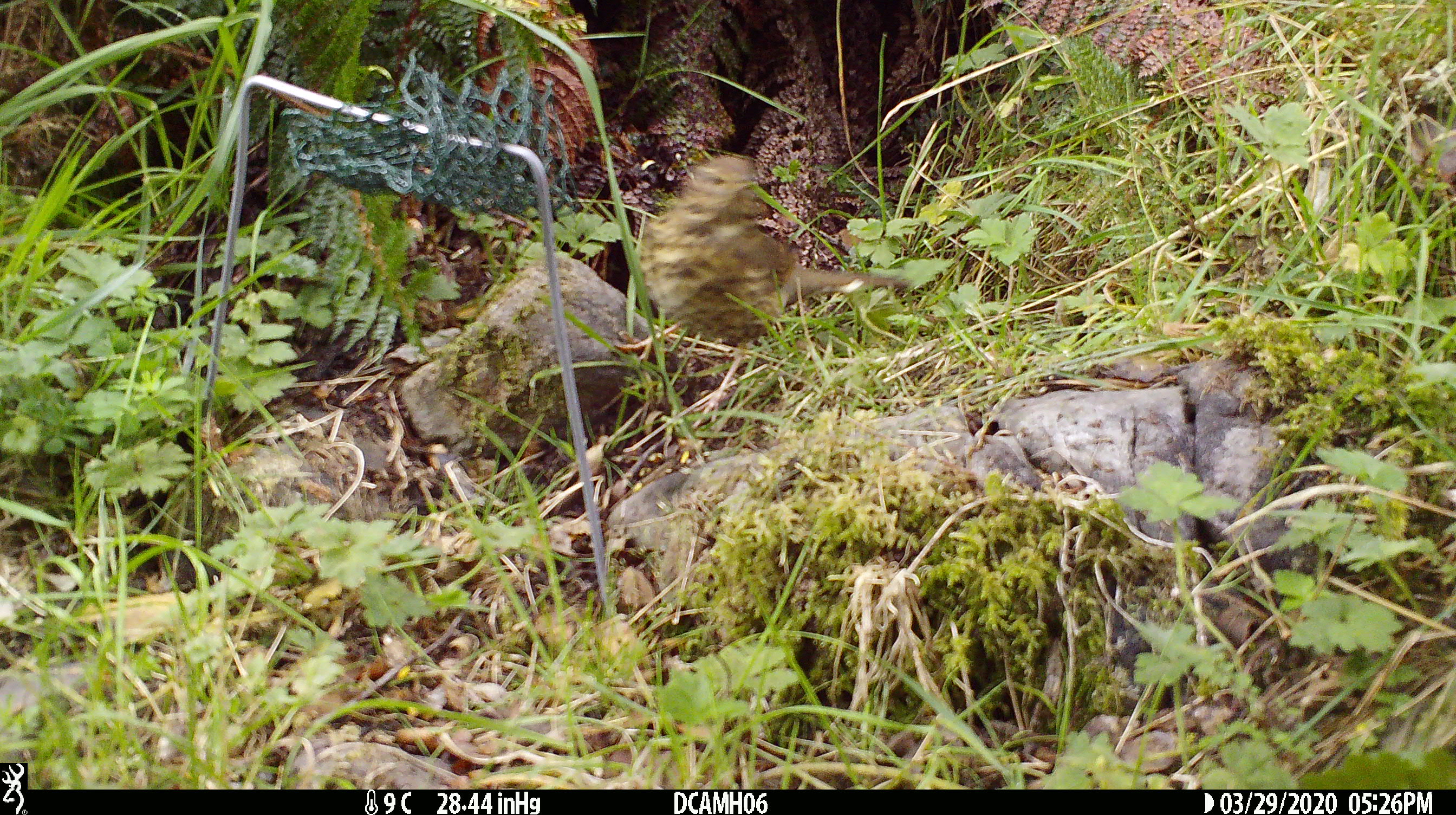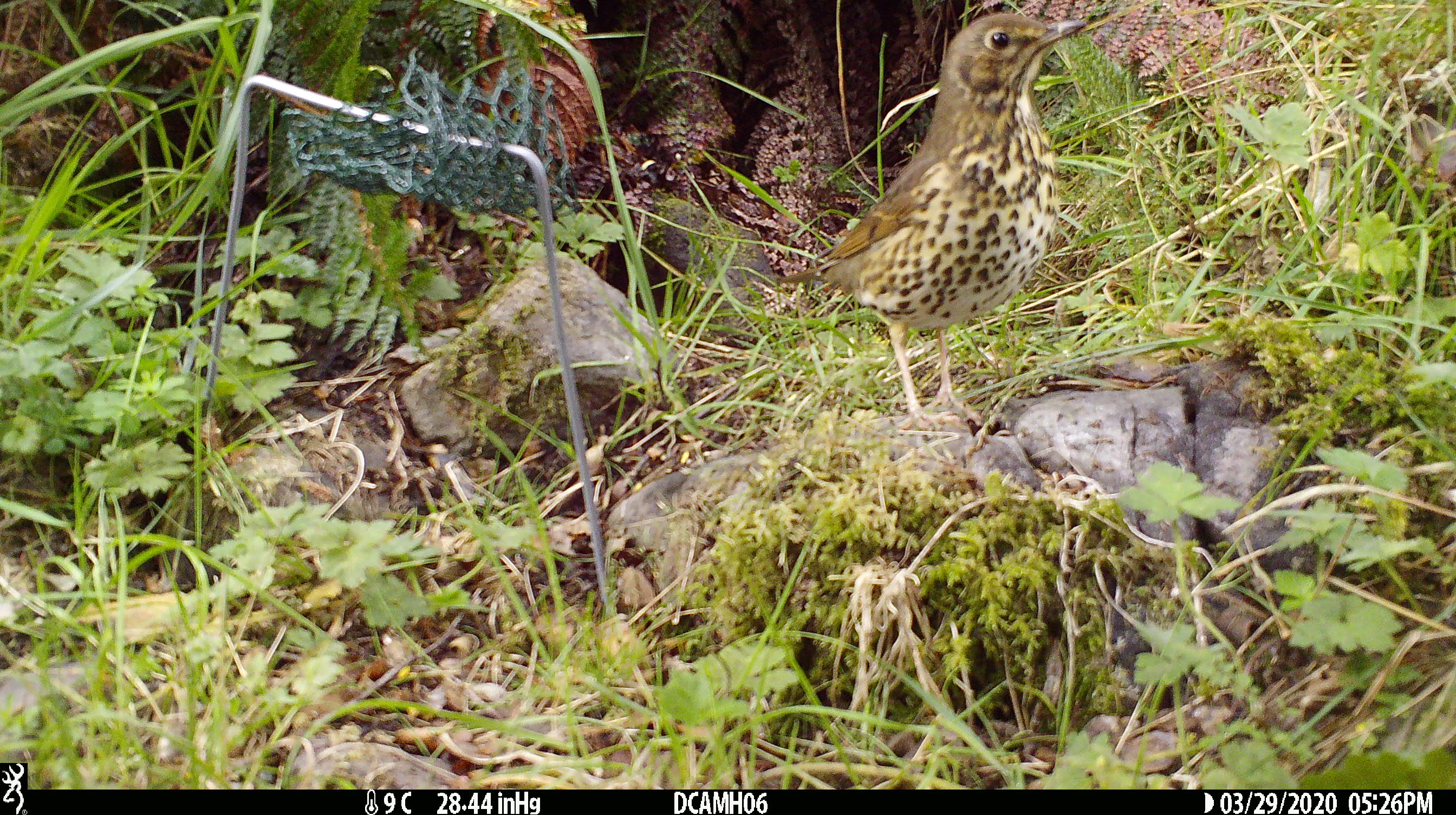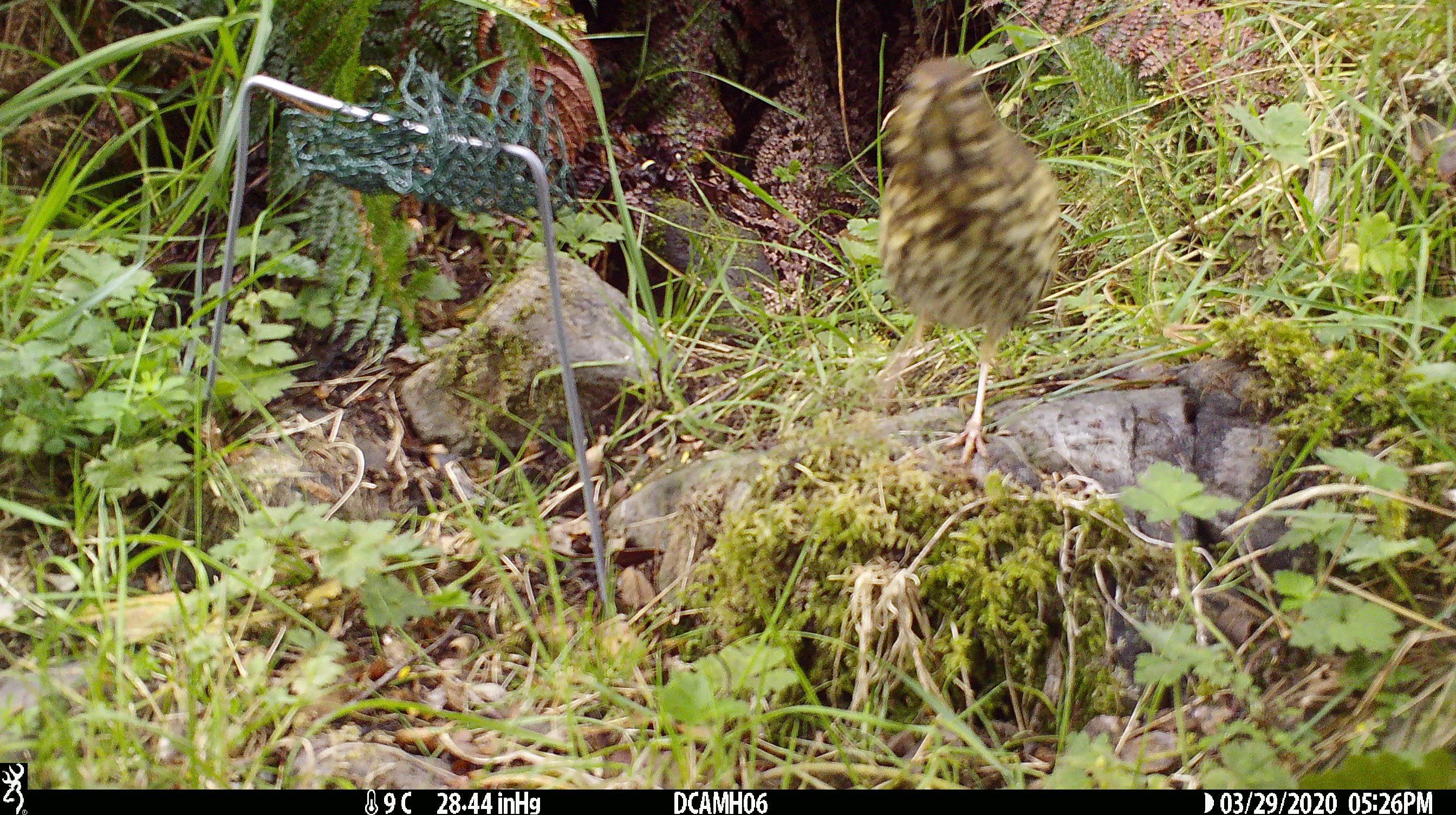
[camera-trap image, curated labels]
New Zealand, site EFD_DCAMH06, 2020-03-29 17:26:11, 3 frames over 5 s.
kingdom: Animalia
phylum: Chordata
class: Aves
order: Passeriformes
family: Turdidae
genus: Turdus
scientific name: Turdus philomelos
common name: song thrush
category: thrush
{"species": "thrush (song thrush) (Turdus philomelos)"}